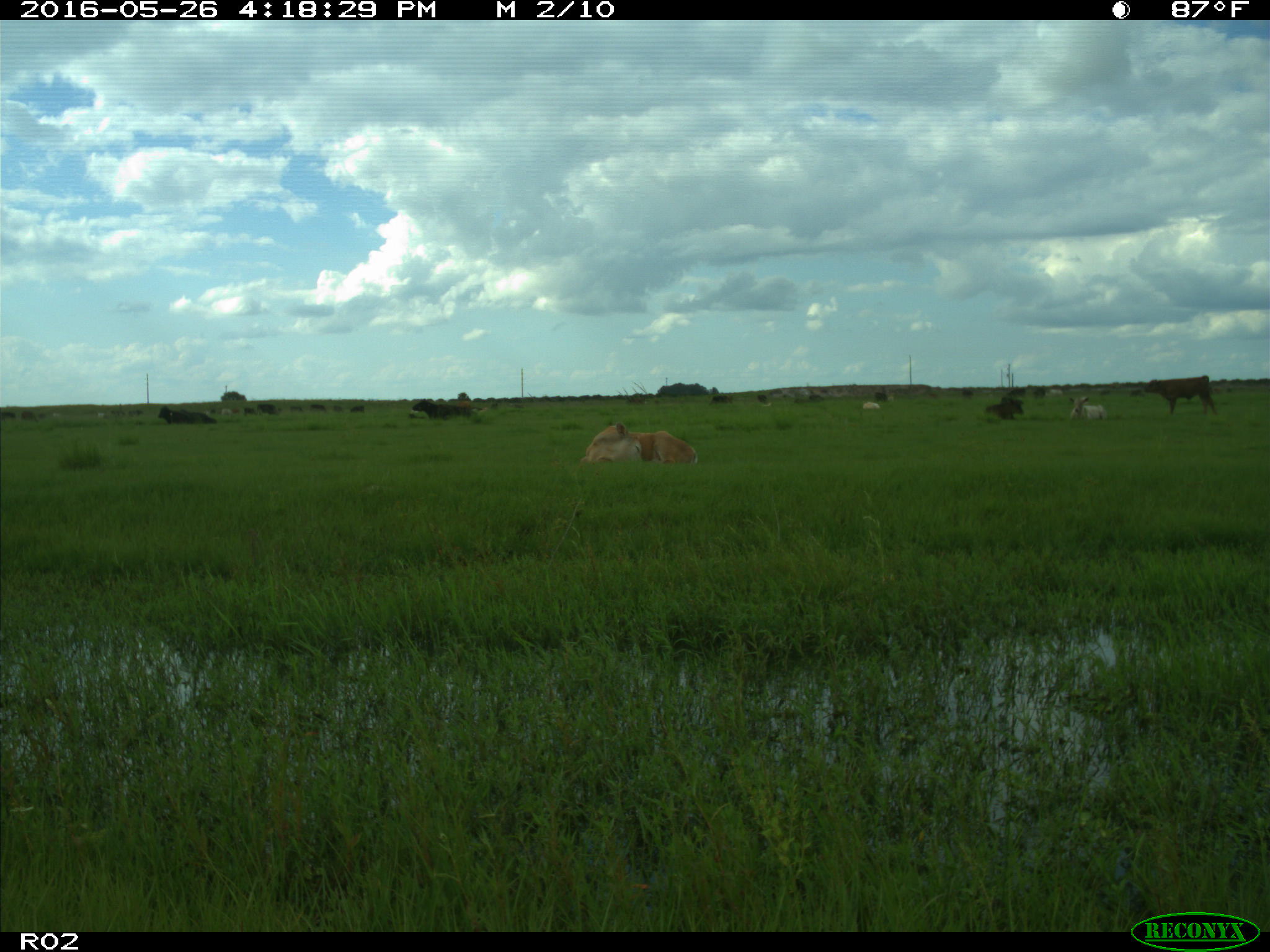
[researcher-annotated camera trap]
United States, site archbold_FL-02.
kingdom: Animalia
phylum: Chordata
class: Mammalia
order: Artiodactyla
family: Bovidae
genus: Bos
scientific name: Bos taurus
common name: domestic cow